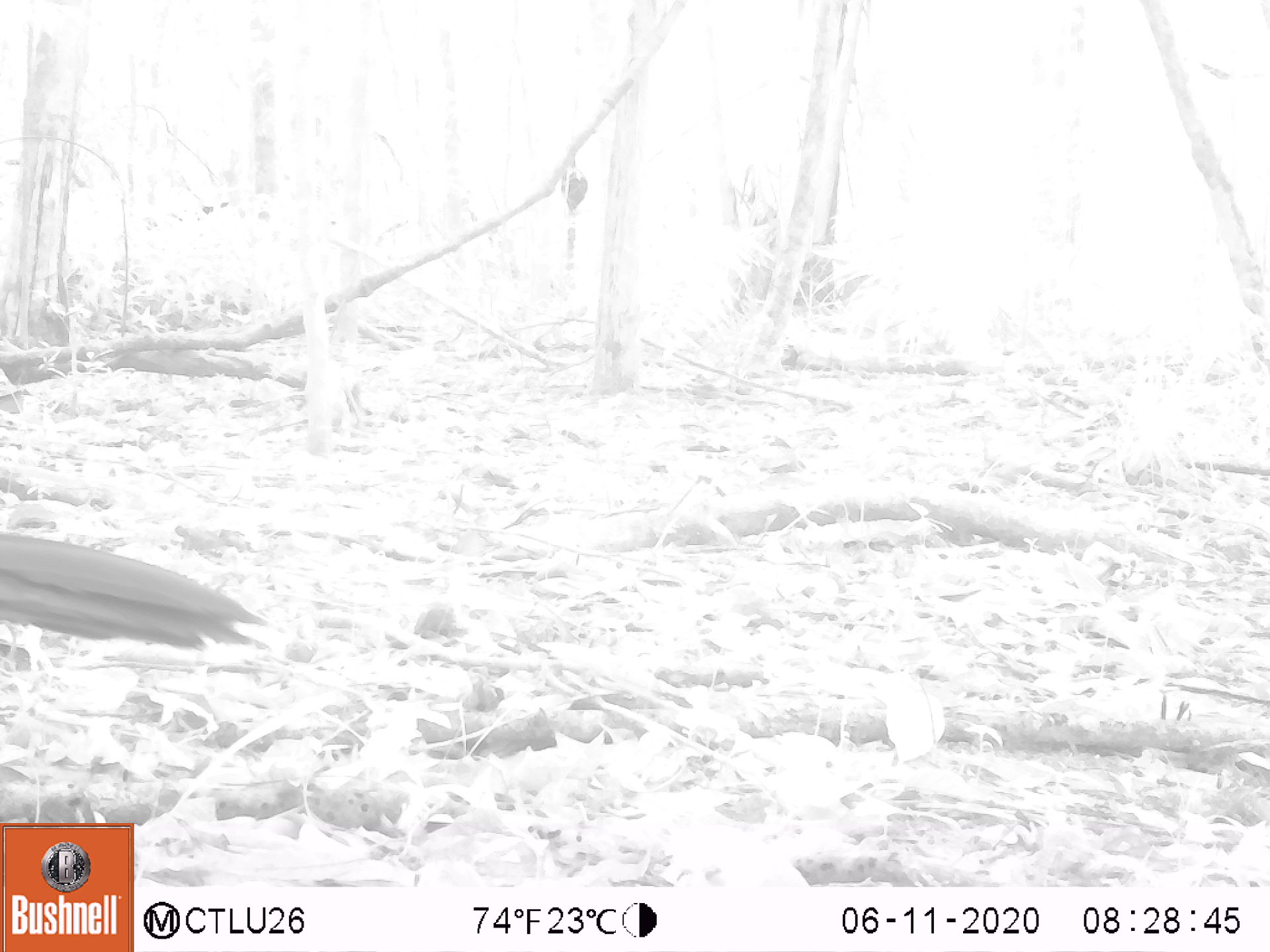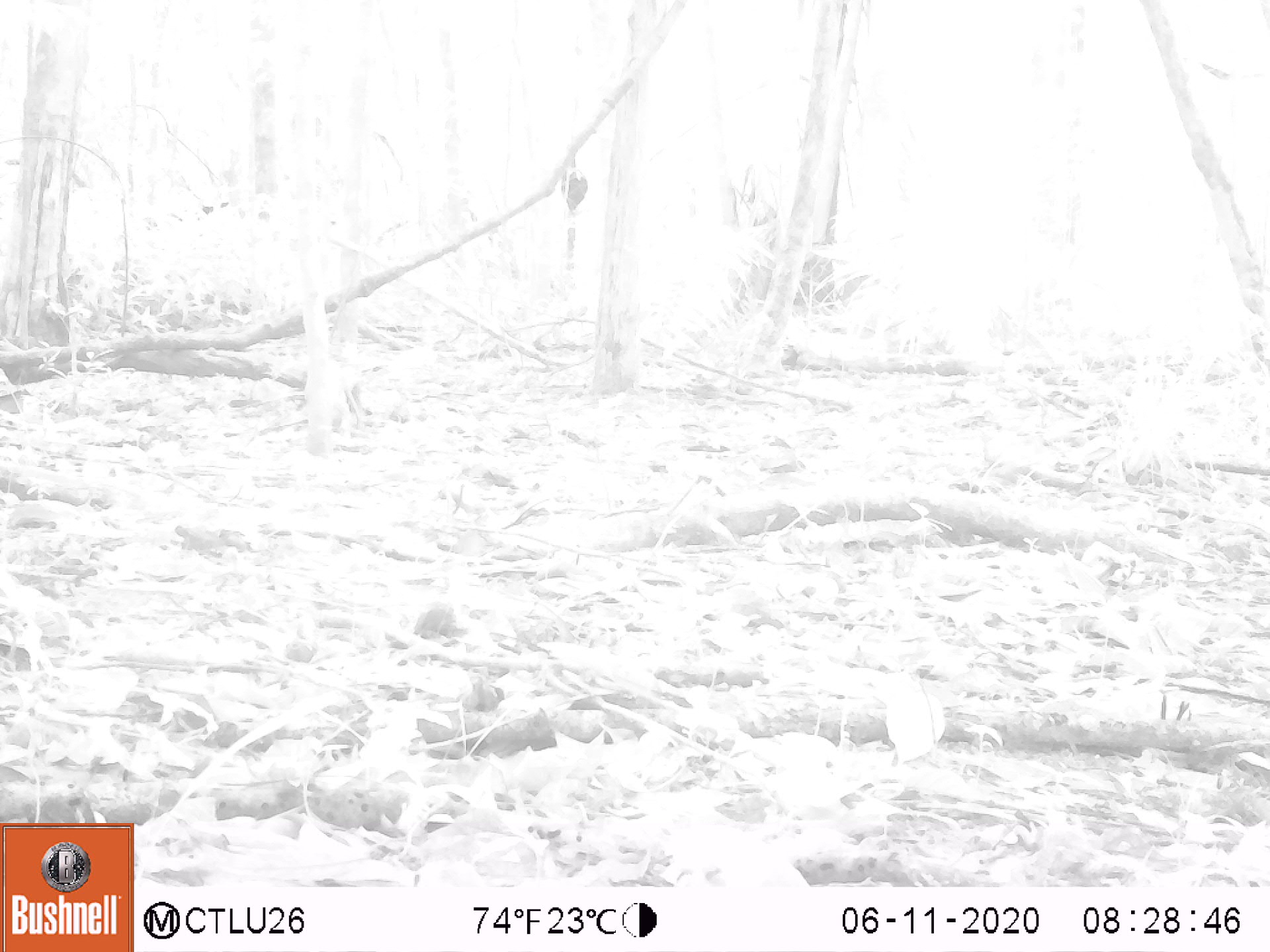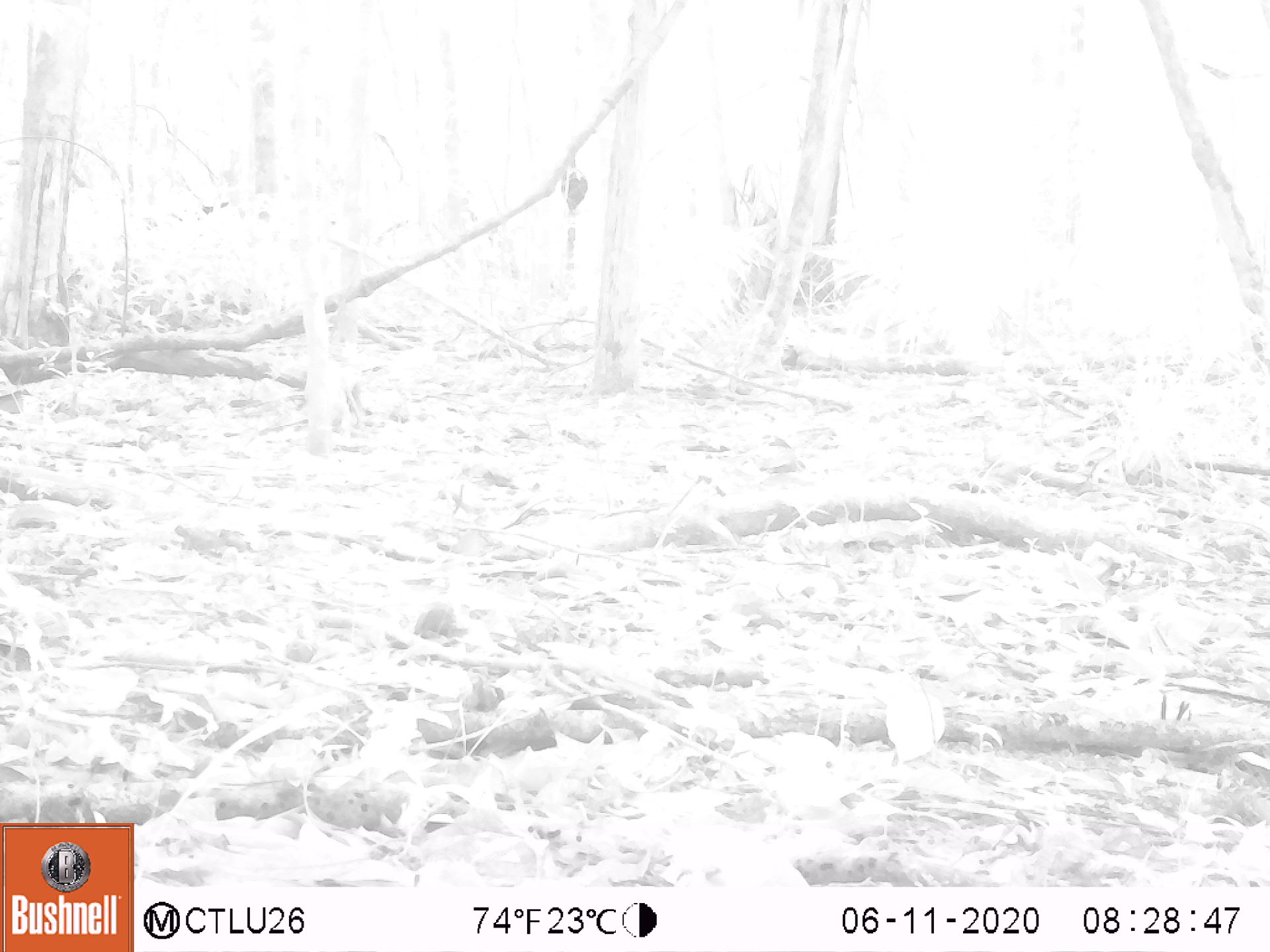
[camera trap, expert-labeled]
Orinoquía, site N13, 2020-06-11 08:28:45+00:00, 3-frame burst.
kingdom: Animalia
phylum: Chordata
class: Aves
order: Galliformes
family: Cracidae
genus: Penelope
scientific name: Penelope jacquacu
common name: spix's guan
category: spixs guan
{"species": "spixs guan (spix's guan) (Penelope jacquacu)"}